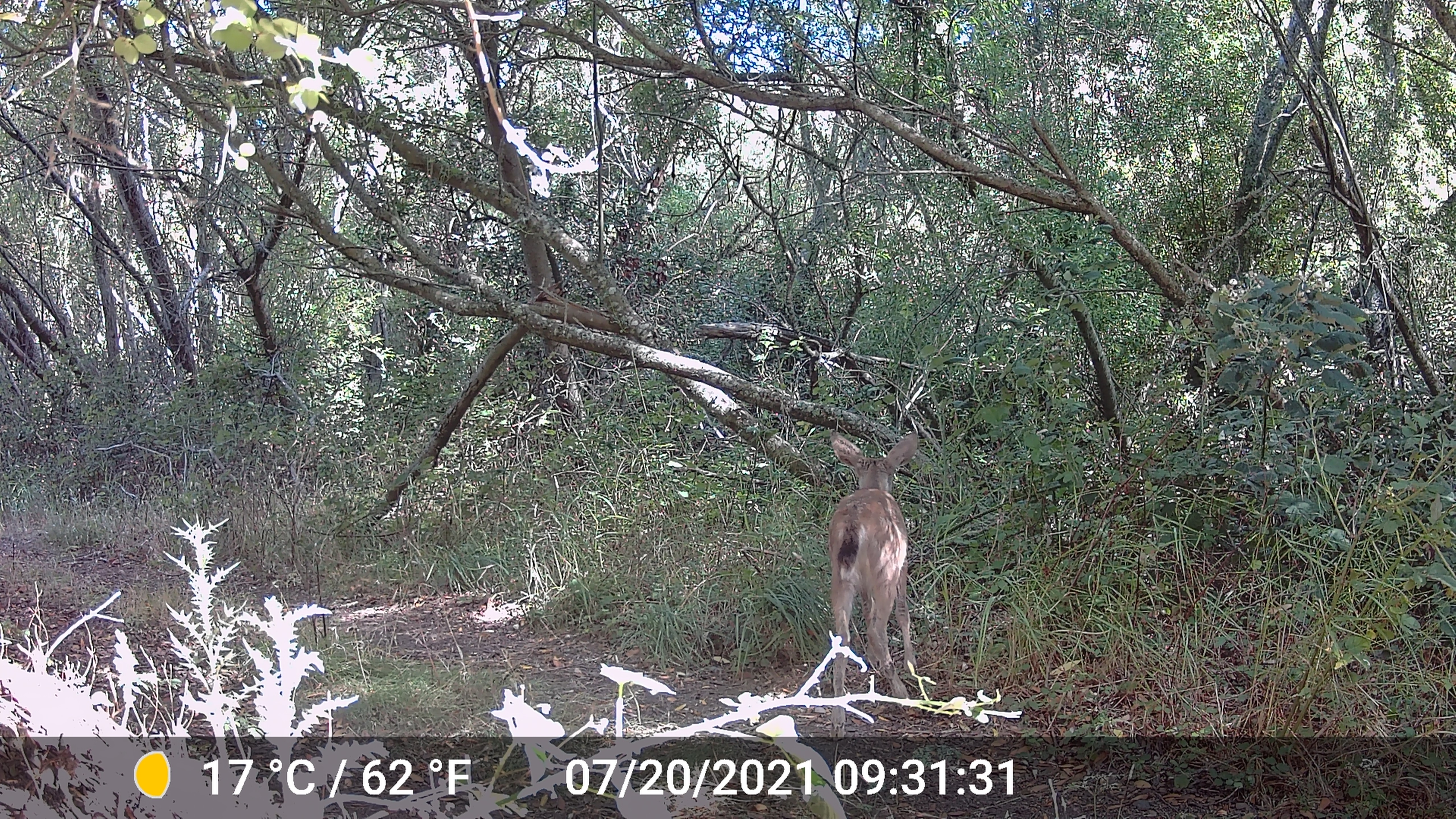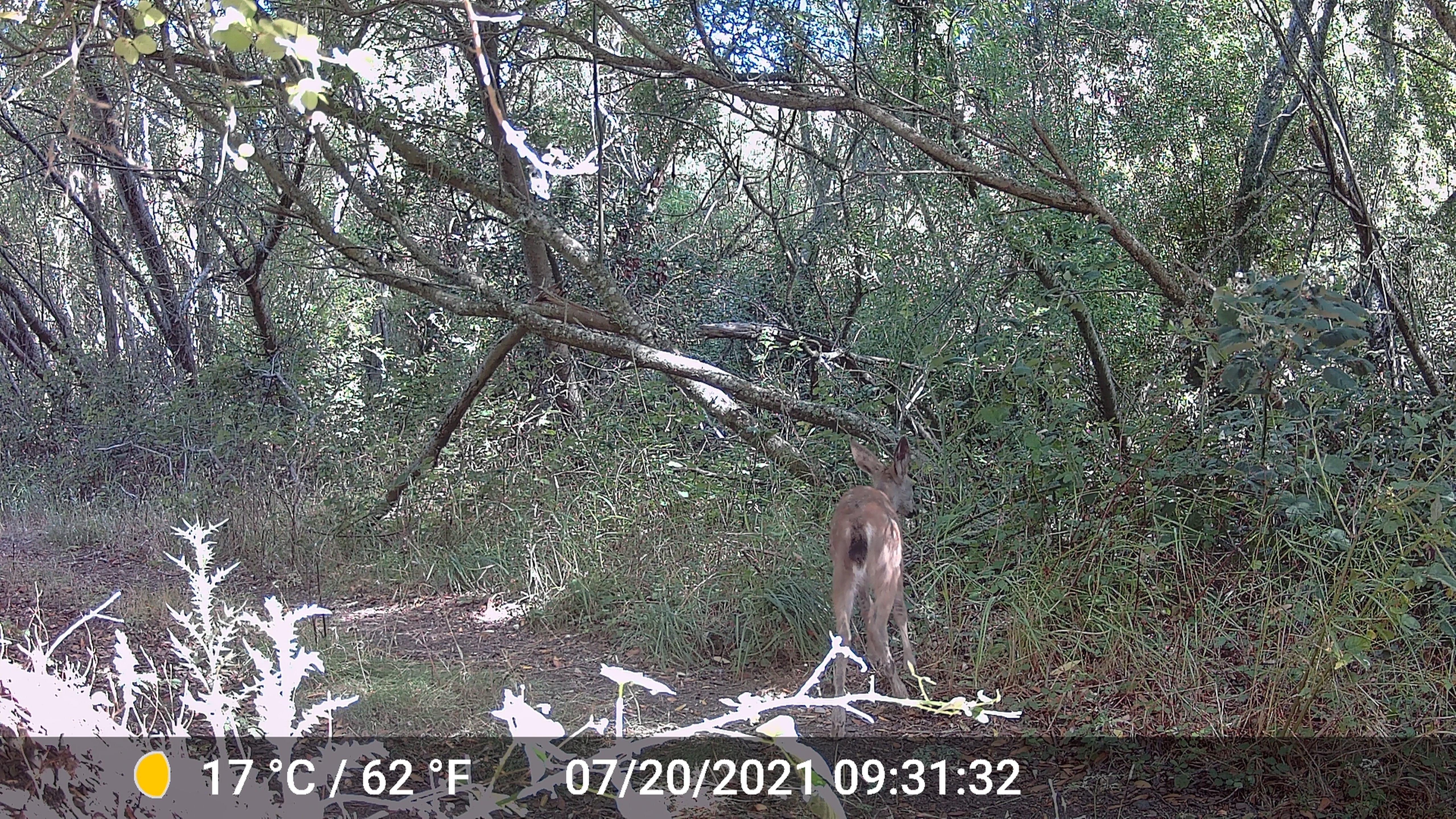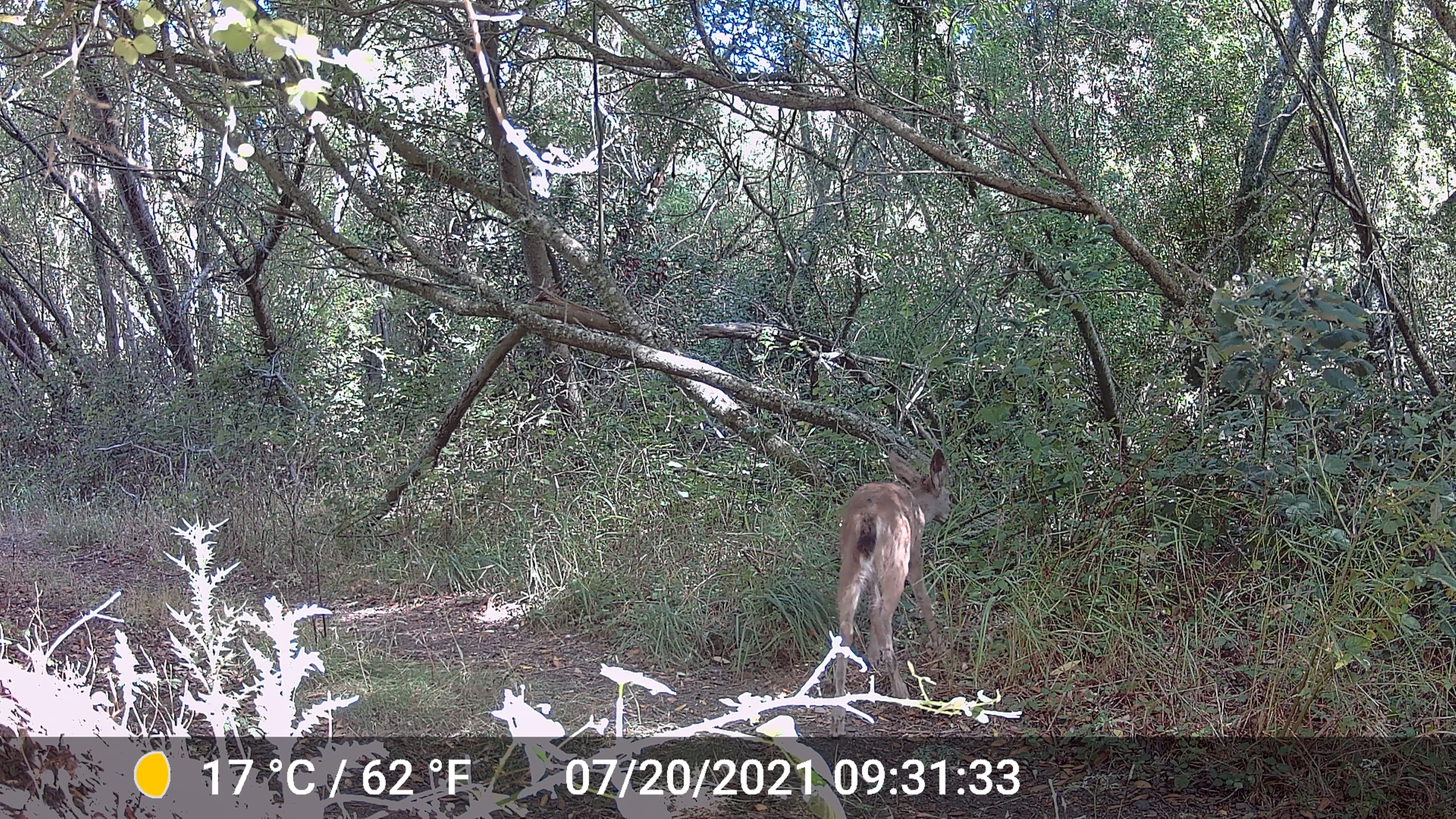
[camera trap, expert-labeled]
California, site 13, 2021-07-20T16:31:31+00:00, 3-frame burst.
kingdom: Animalia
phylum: Chordata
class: Mammalia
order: Artiodactyla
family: Cervidae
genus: Odocoileus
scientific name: Odocoileus hemionus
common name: mule deer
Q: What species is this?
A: Mule deer (Odocoileus hemionus).